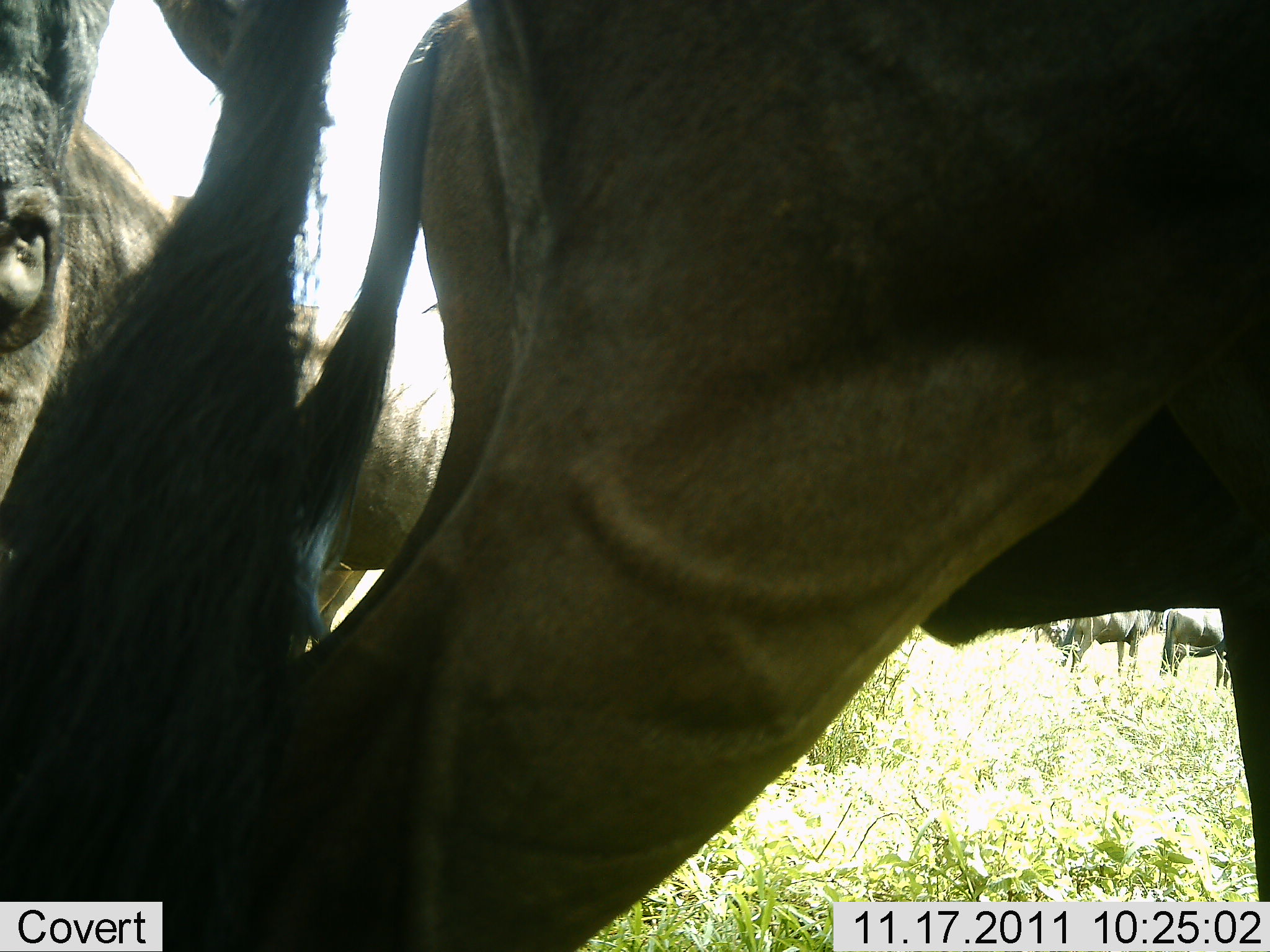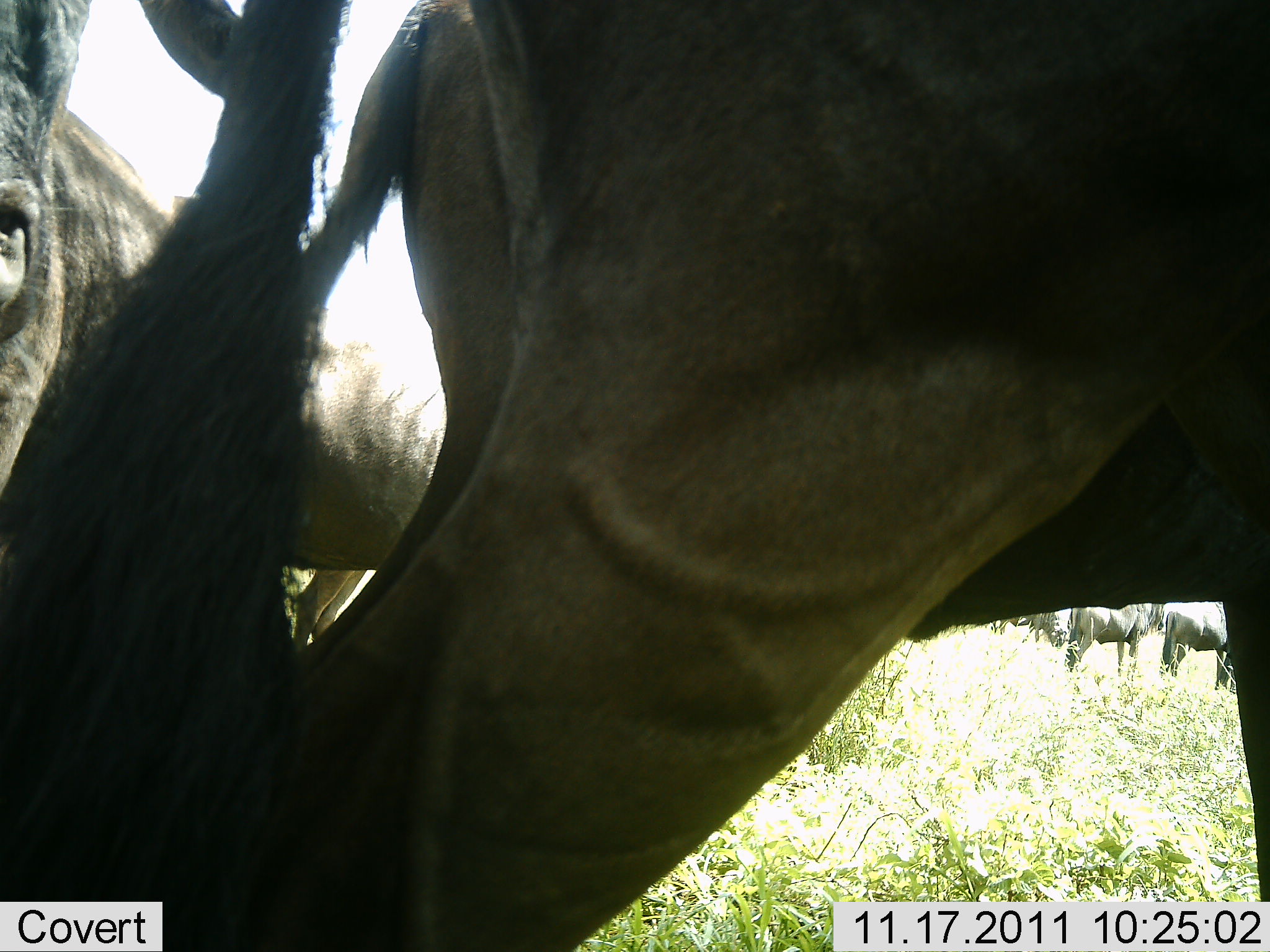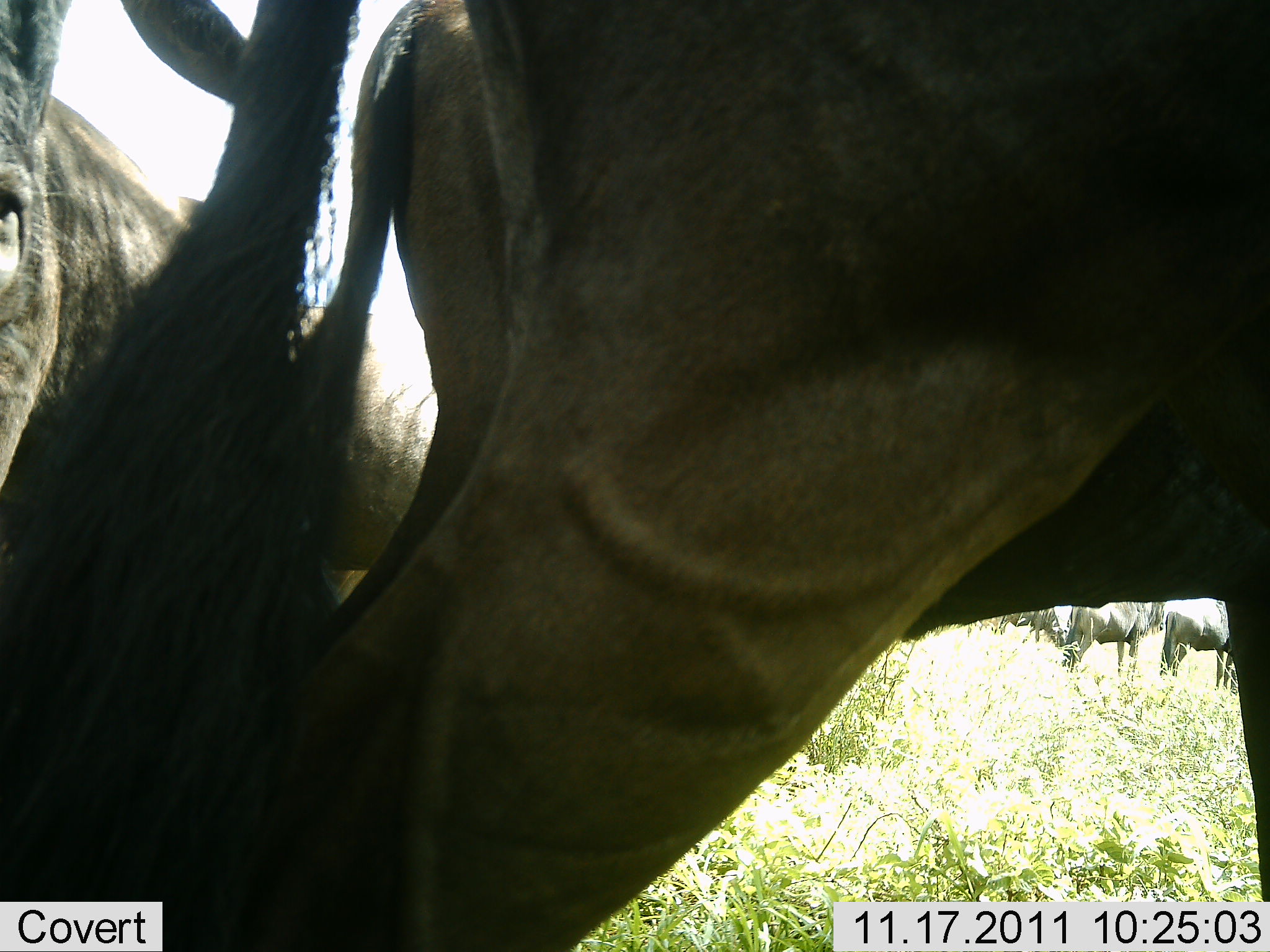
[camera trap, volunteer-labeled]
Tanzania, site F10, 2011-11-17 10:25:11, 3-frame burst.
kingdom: Animalia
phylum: Chordata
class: Mammalia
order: Artiodactyla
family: Bovidae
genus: Connochaetes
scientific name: Connochaetes taurinus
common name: blue wildebeest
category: wildebeest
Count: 4.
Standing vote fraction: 100%.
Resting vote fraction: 0%.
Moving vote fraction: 9%.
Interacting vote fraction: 0%.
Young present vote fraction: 0%.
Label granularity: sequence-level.